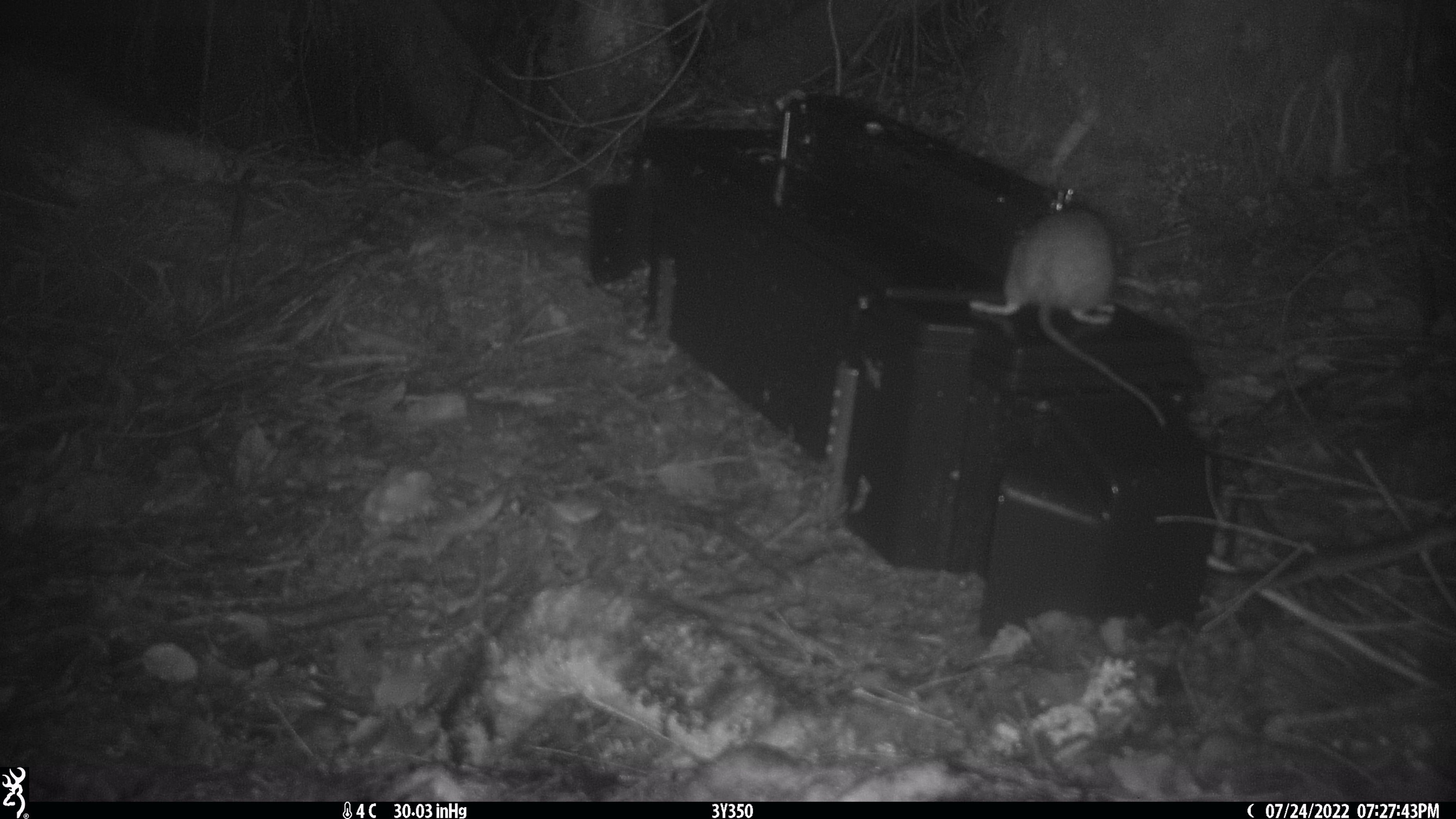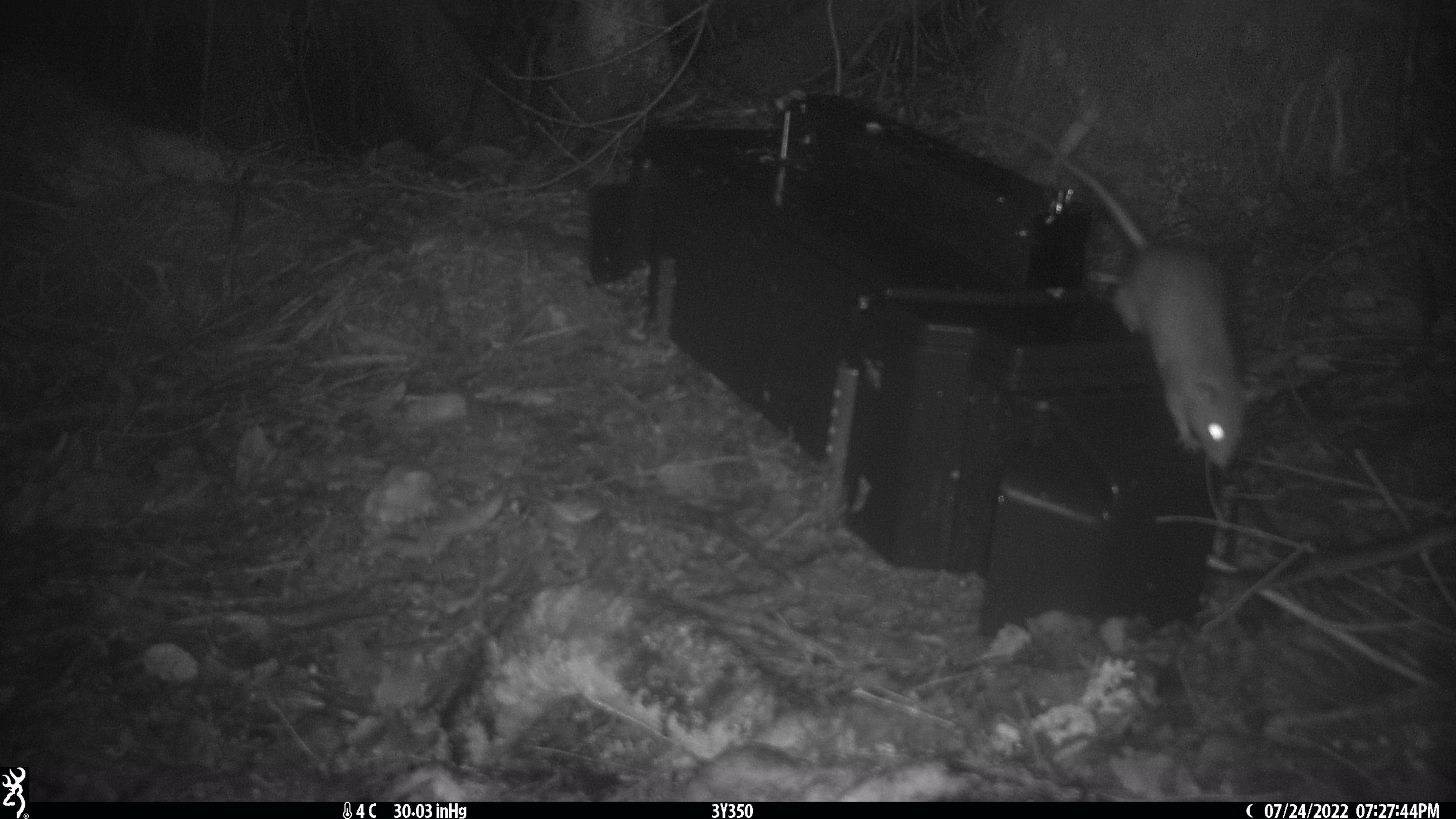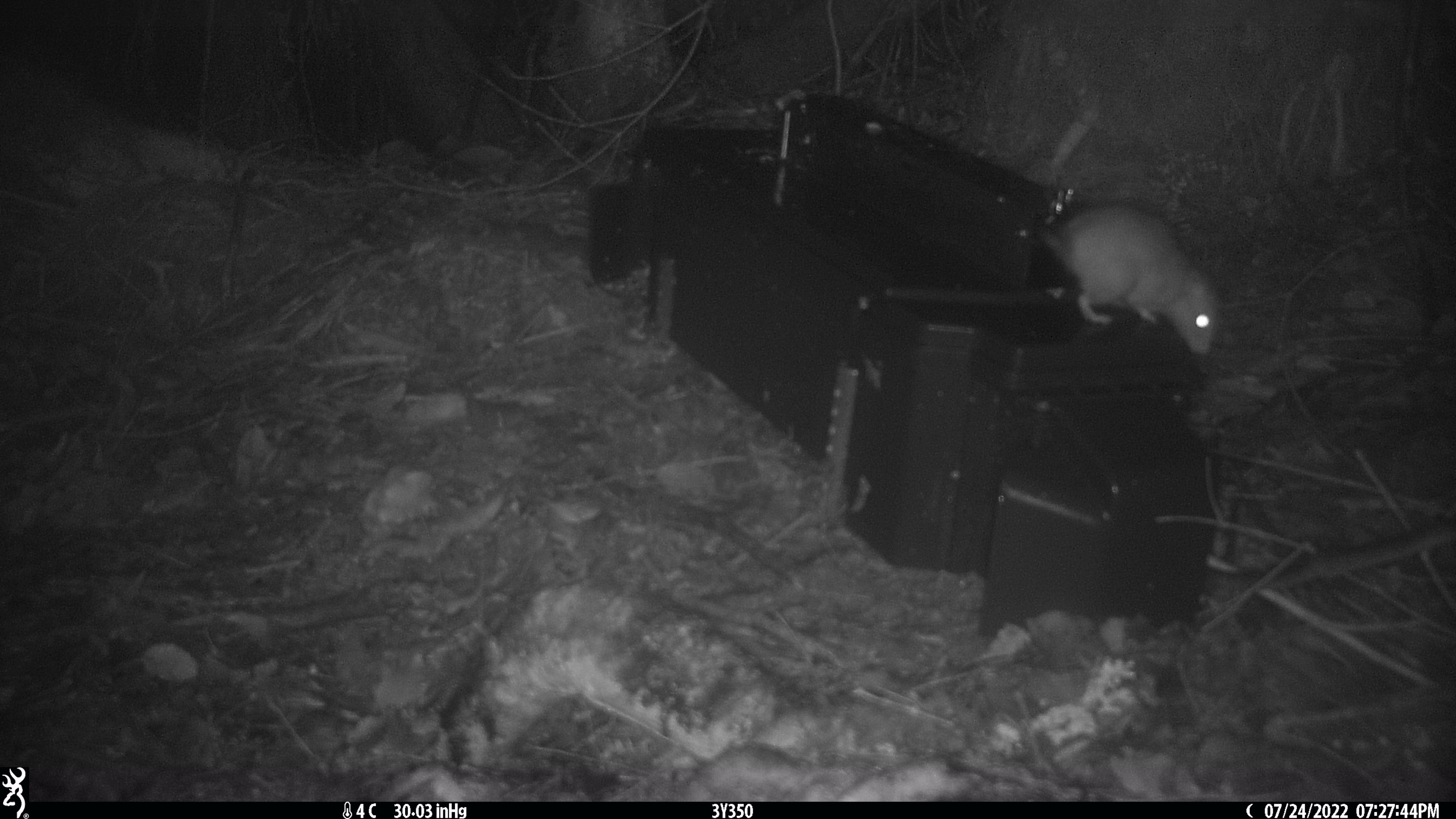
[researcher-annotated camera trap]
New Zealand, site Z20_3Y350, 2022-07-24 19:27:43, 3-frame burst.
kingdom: Animalia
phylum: Chordata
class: Mammalia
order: Rodentia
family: Muridae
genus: Rattus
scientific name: Rattus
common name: rat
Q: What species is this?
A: Rat (Rattus).